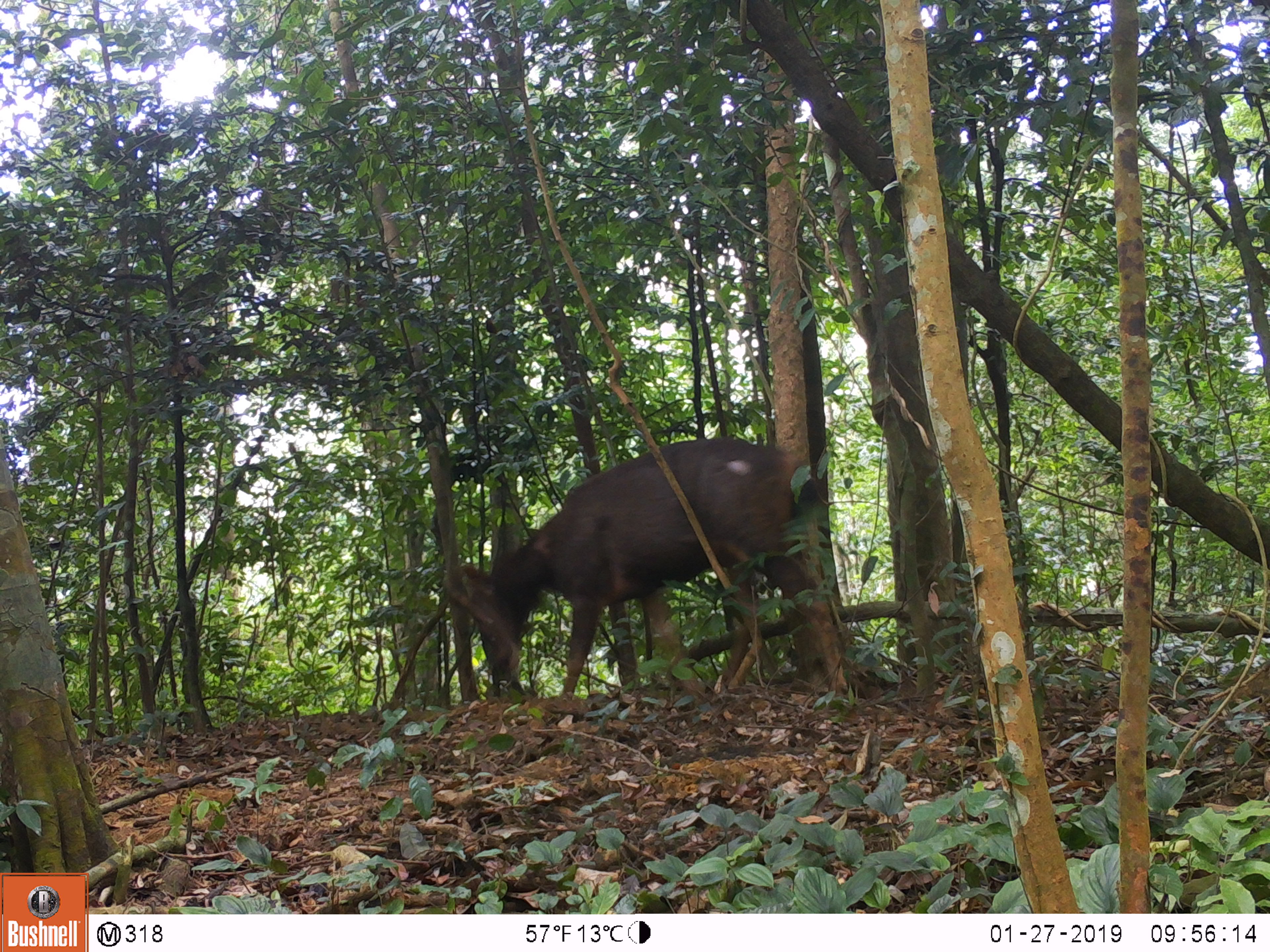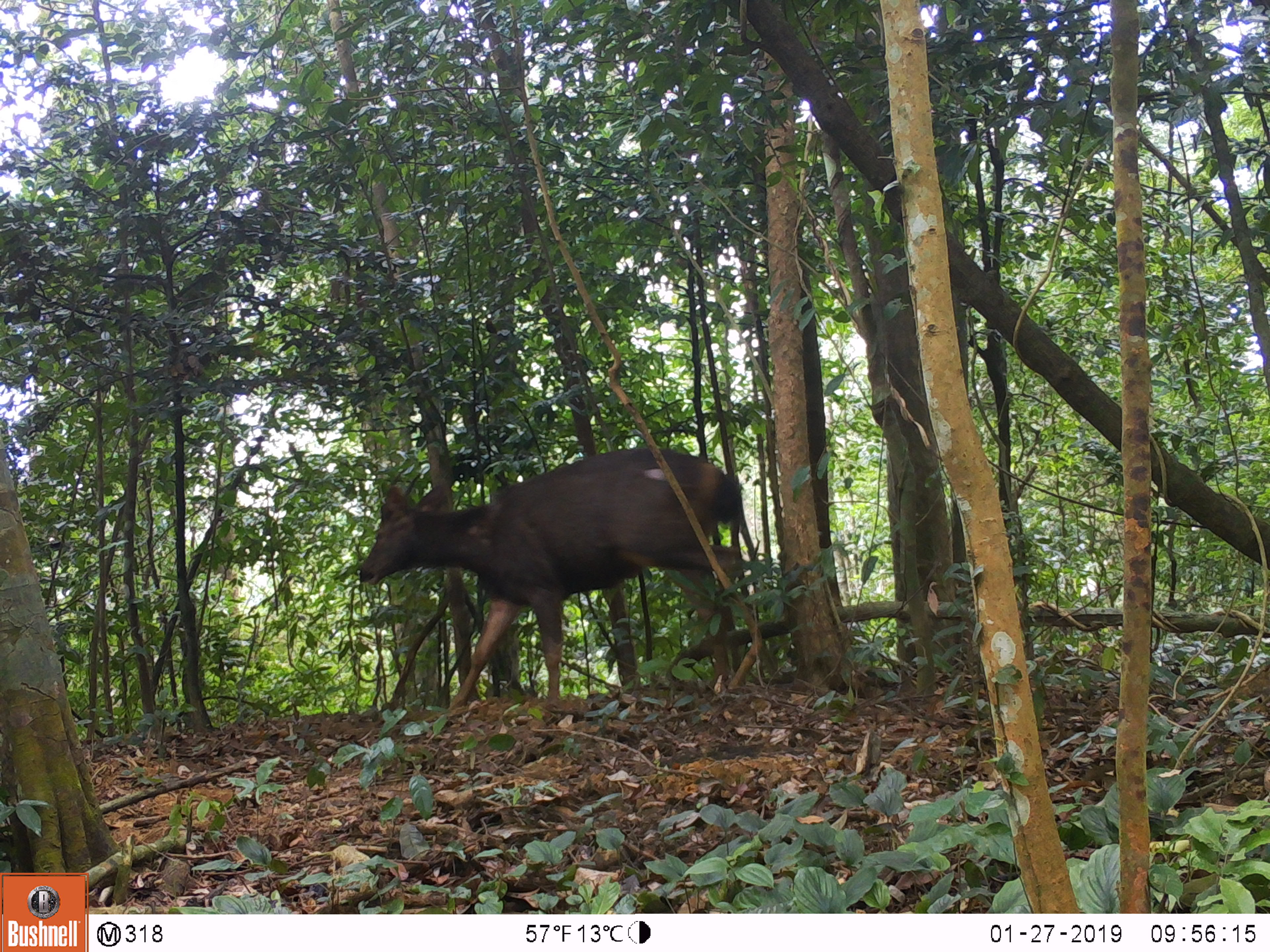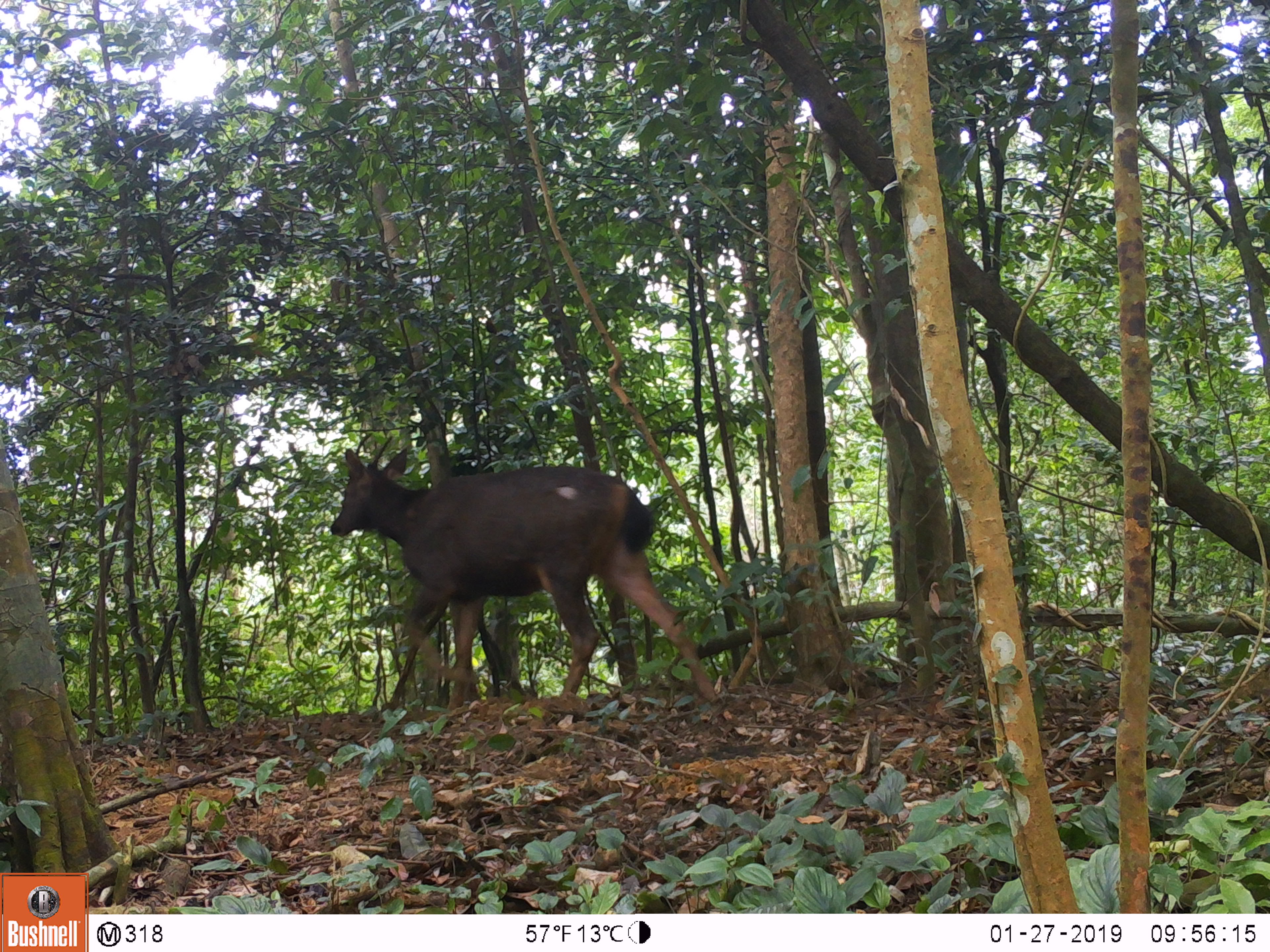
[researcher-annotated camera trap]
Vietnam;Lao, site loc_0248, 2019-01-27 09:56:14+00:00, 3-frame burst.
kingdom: Animalia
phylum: Chordata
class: Mammalia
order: Artiodactyla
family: Cervidae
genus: Rusa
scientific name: Rusa unicolor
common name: sambar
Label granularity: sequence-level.